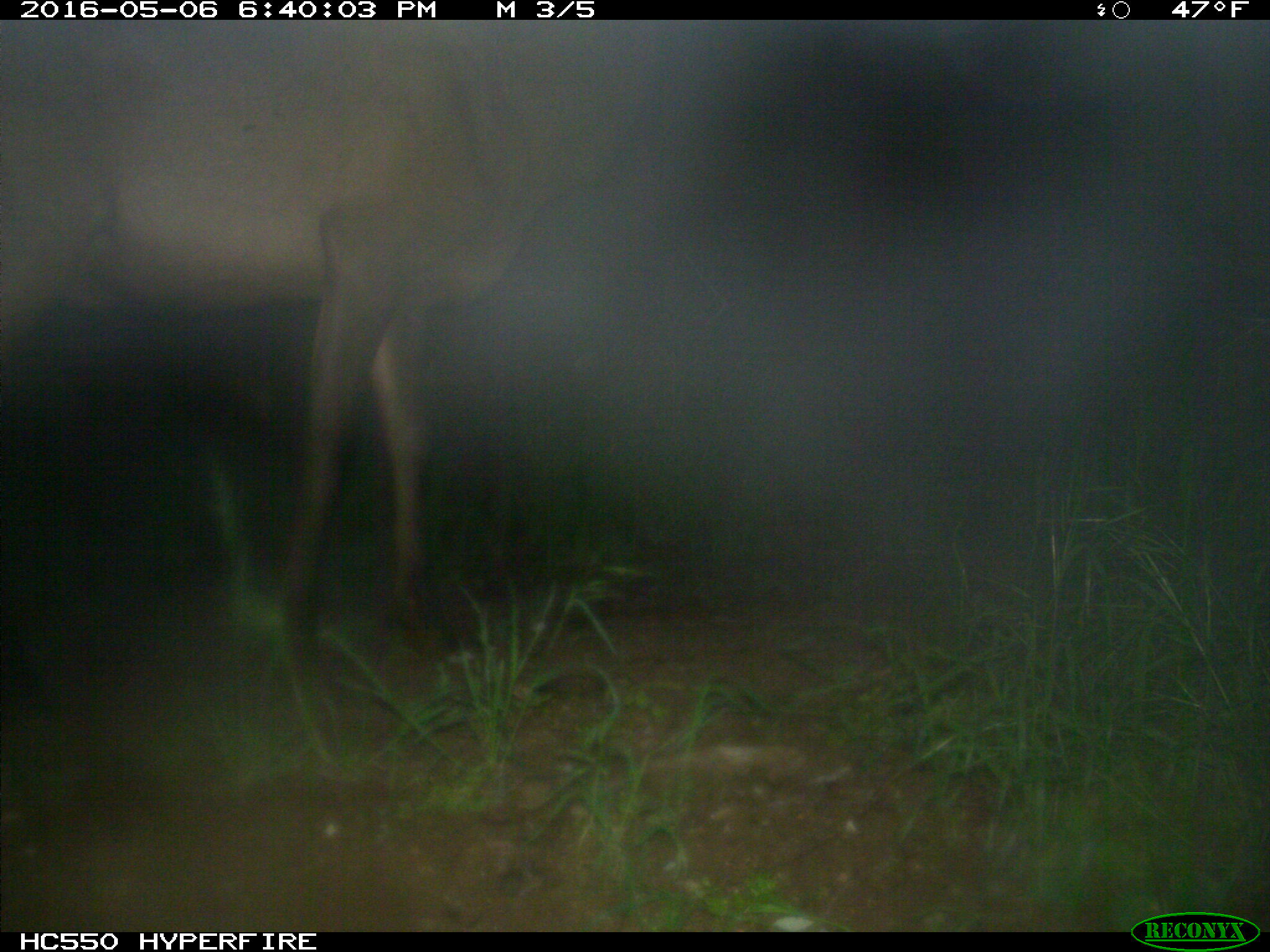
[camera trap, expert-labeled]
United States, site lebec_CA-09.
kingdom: Animalia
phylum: Chordata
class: Mammalia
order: Artiodactyla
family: Cervidae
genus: Cervus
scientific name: Cervus canadensis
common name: elk